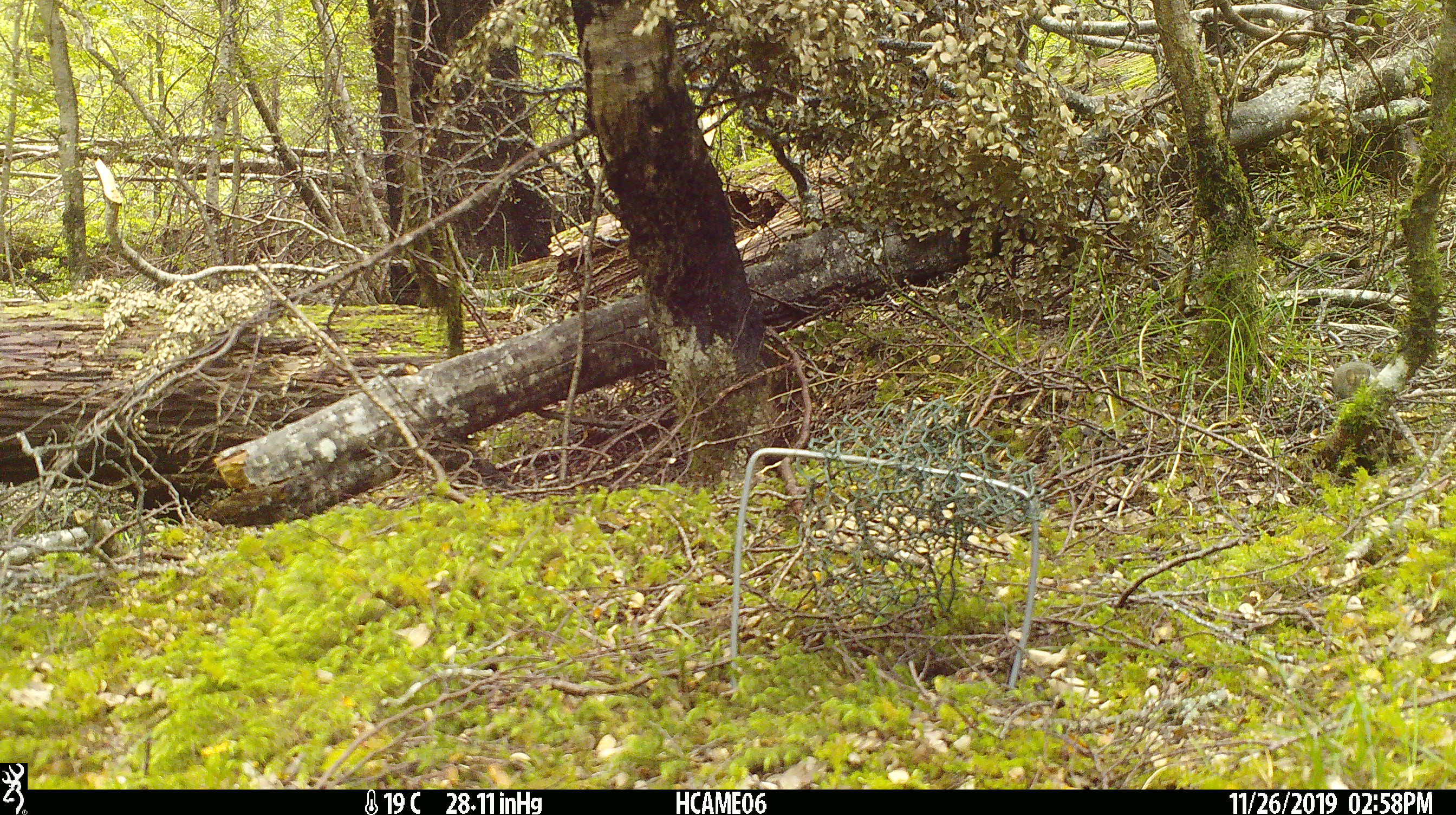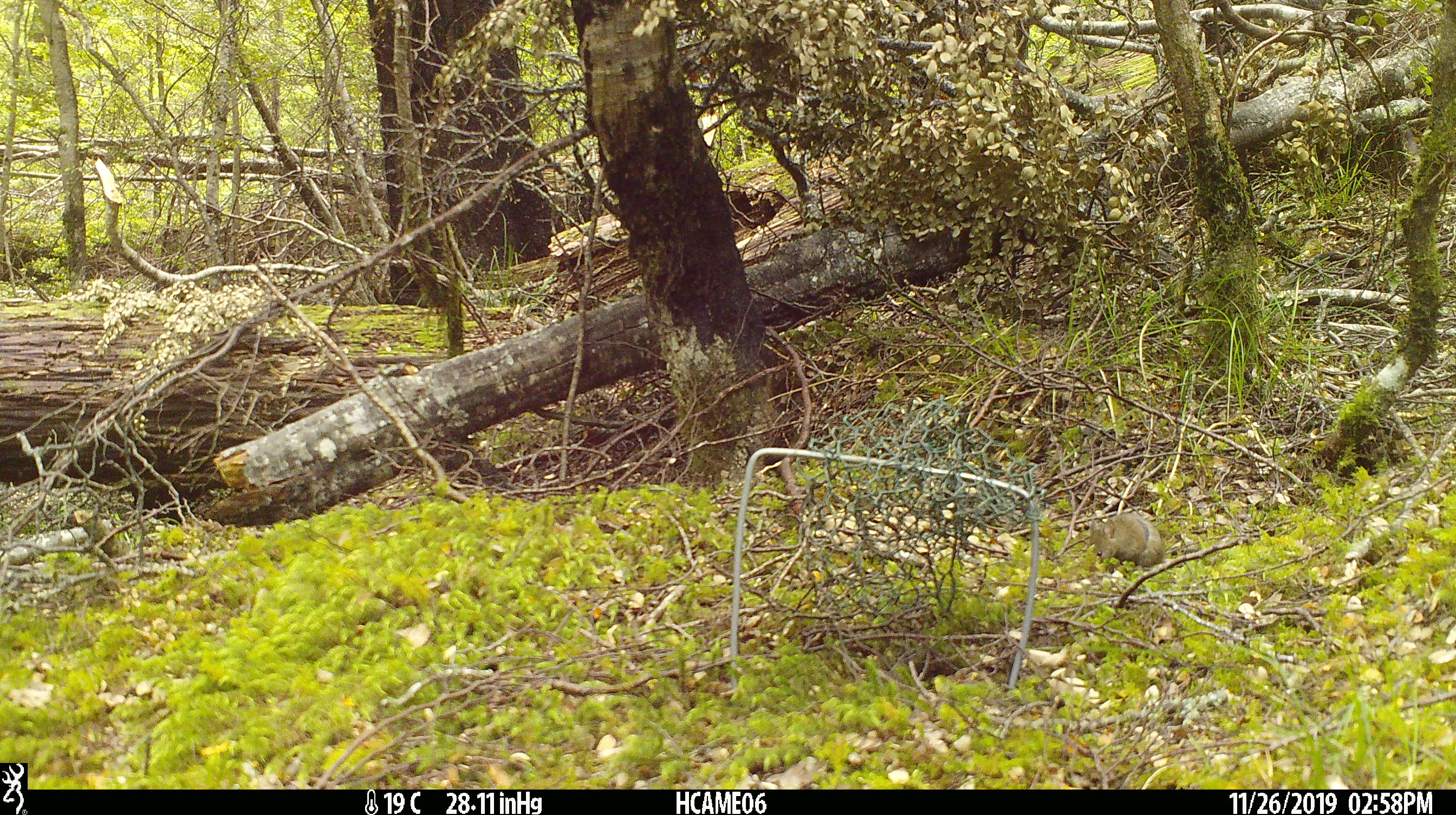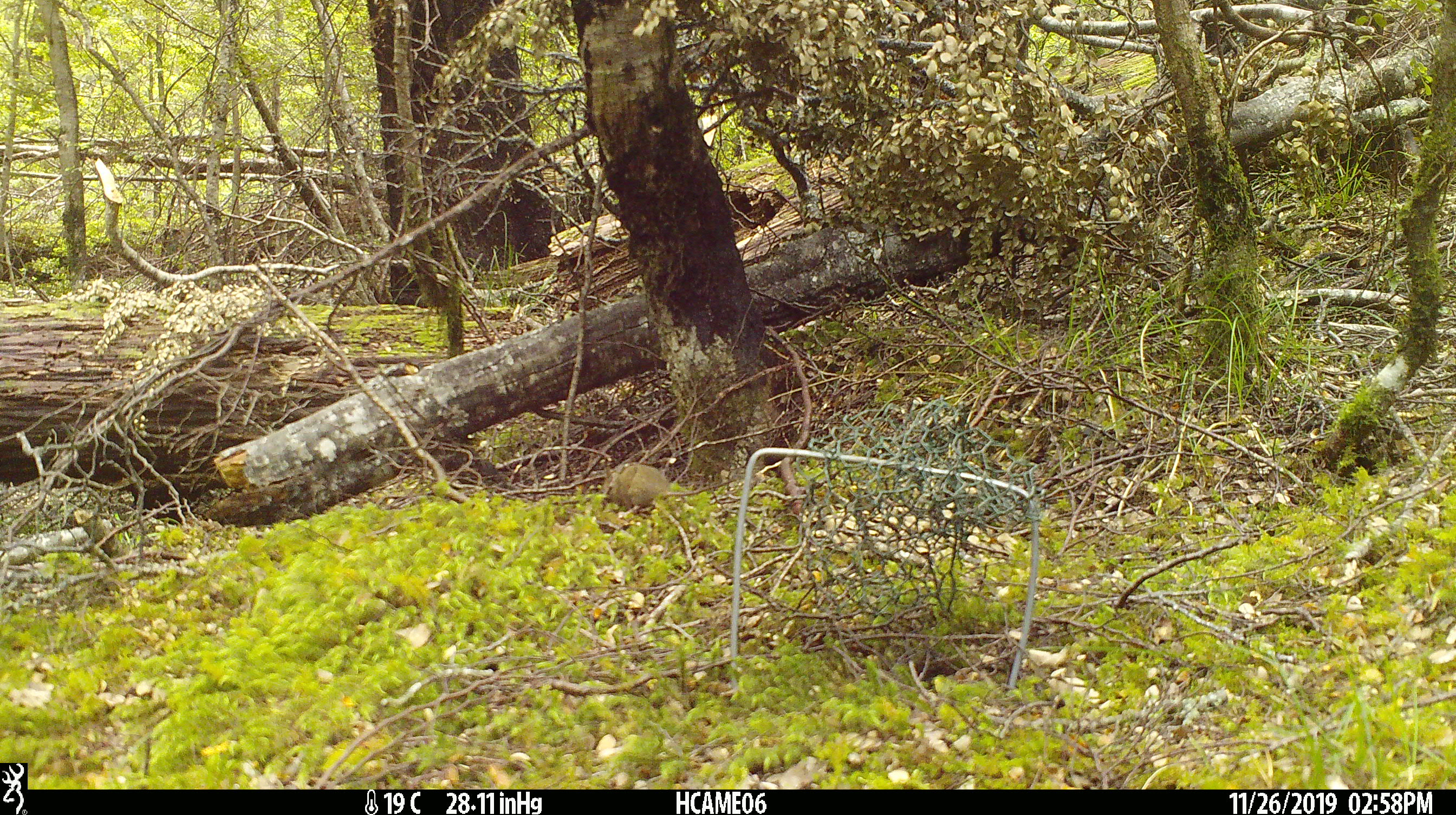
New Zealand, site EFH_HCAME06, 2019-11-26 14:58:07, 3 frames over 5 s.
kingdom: Animalia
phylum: Chordata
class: Mammalia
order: Rodentia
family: Muridae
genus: Mus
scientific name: Mus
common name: mouse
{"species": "mouse (Mus)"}